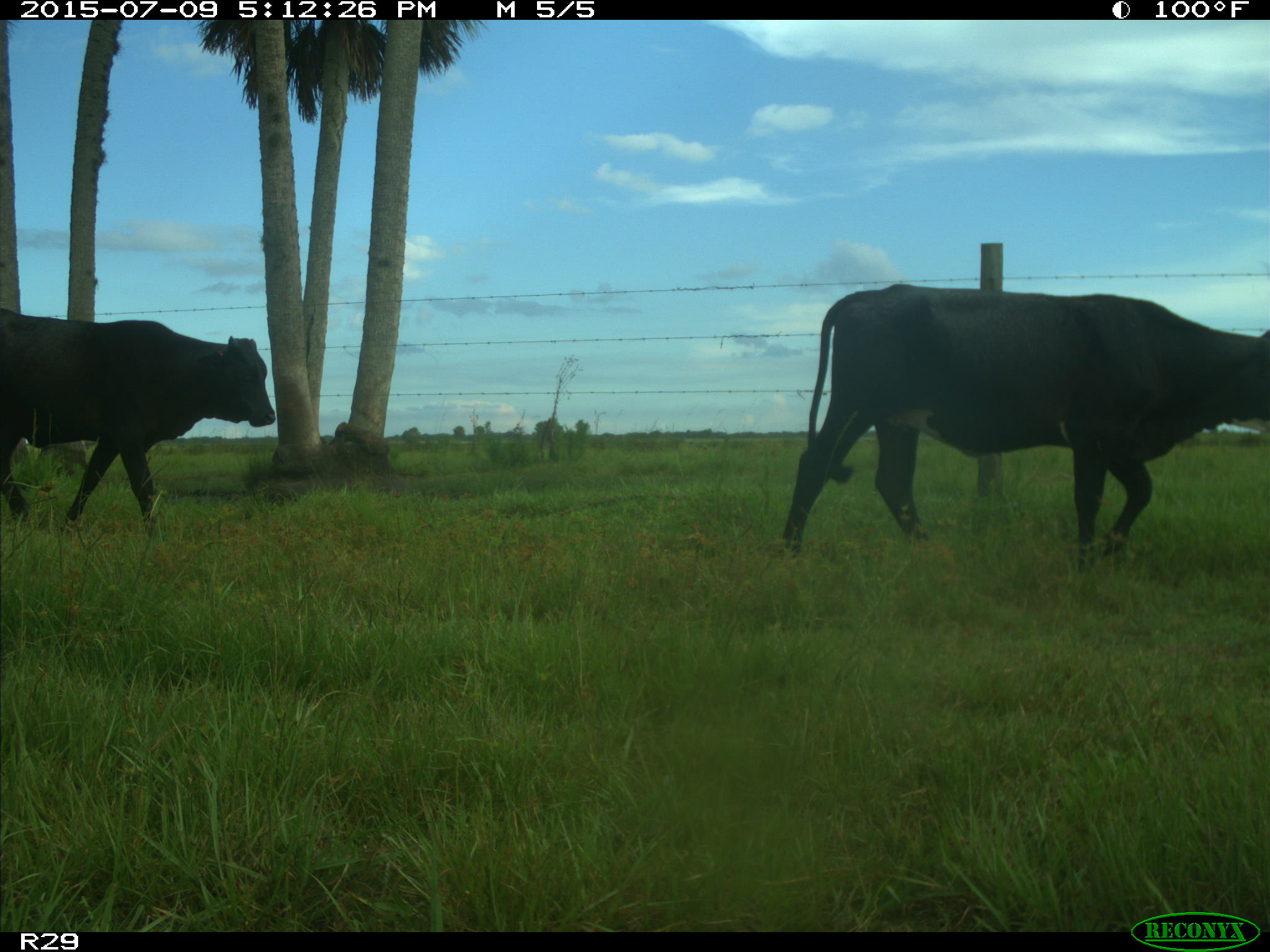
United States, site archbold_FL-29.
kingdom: Animalia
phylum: Chordata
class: Mammalia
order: Artiodactyla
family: Bovidae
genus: Bos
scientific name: Bos taurus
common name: domestic cow